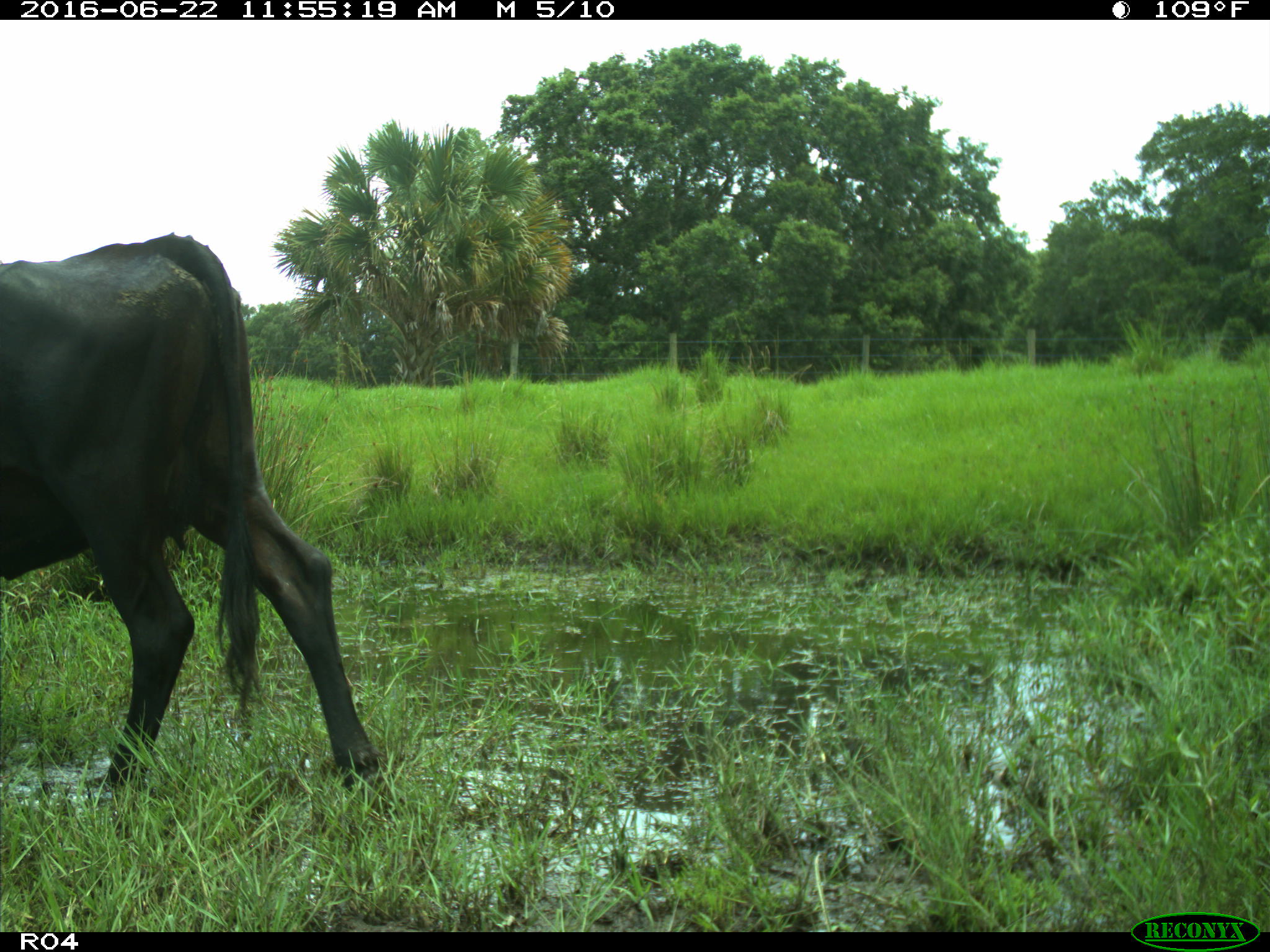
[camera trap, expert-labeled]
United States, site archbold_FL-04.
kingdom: Animalia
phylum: Chordata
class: Mammalia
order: Artiodactyla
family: Bovidae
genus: Bos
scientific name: Bos taurus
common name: domestic cow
Bos taurus (domestic cow).